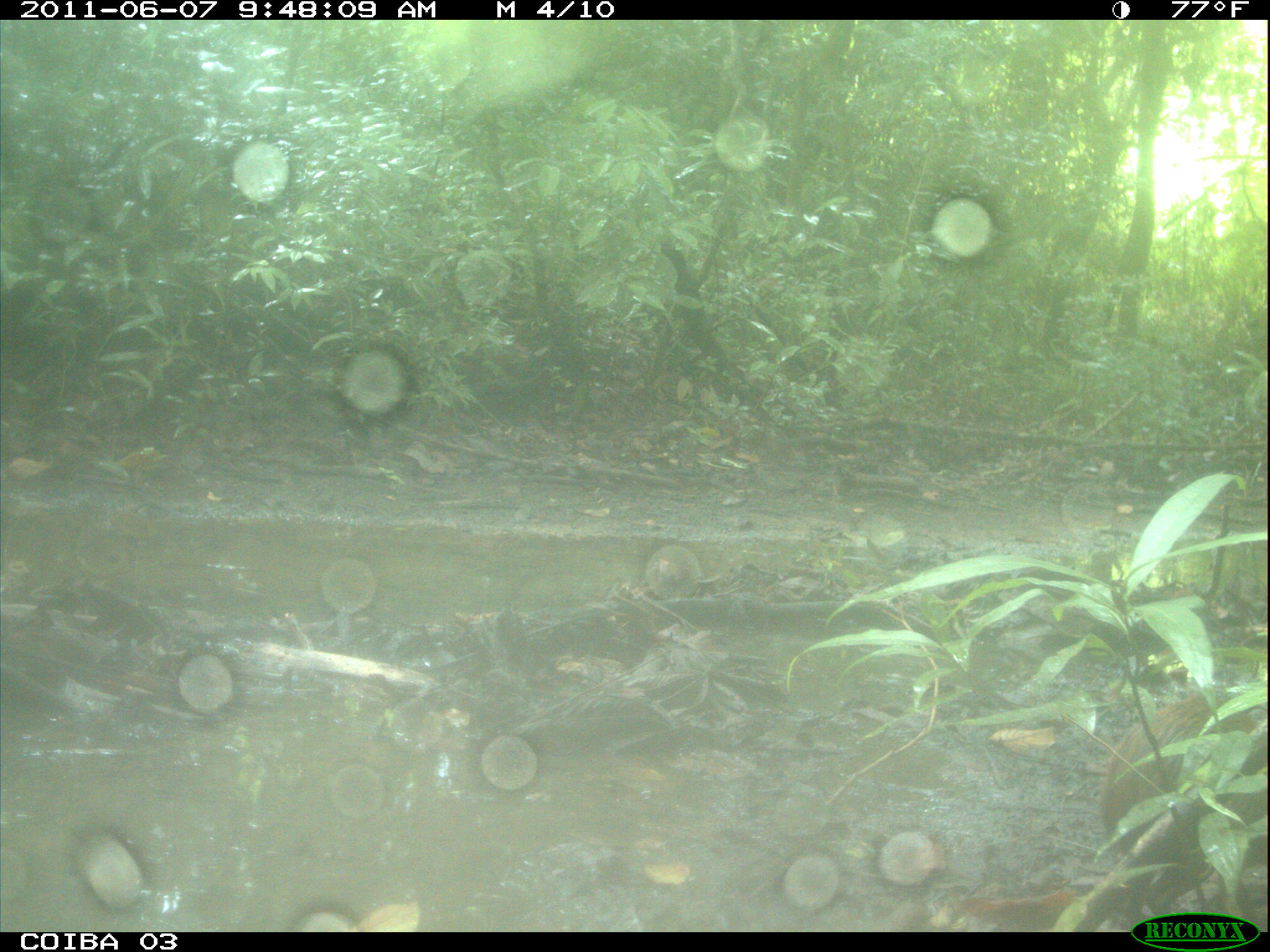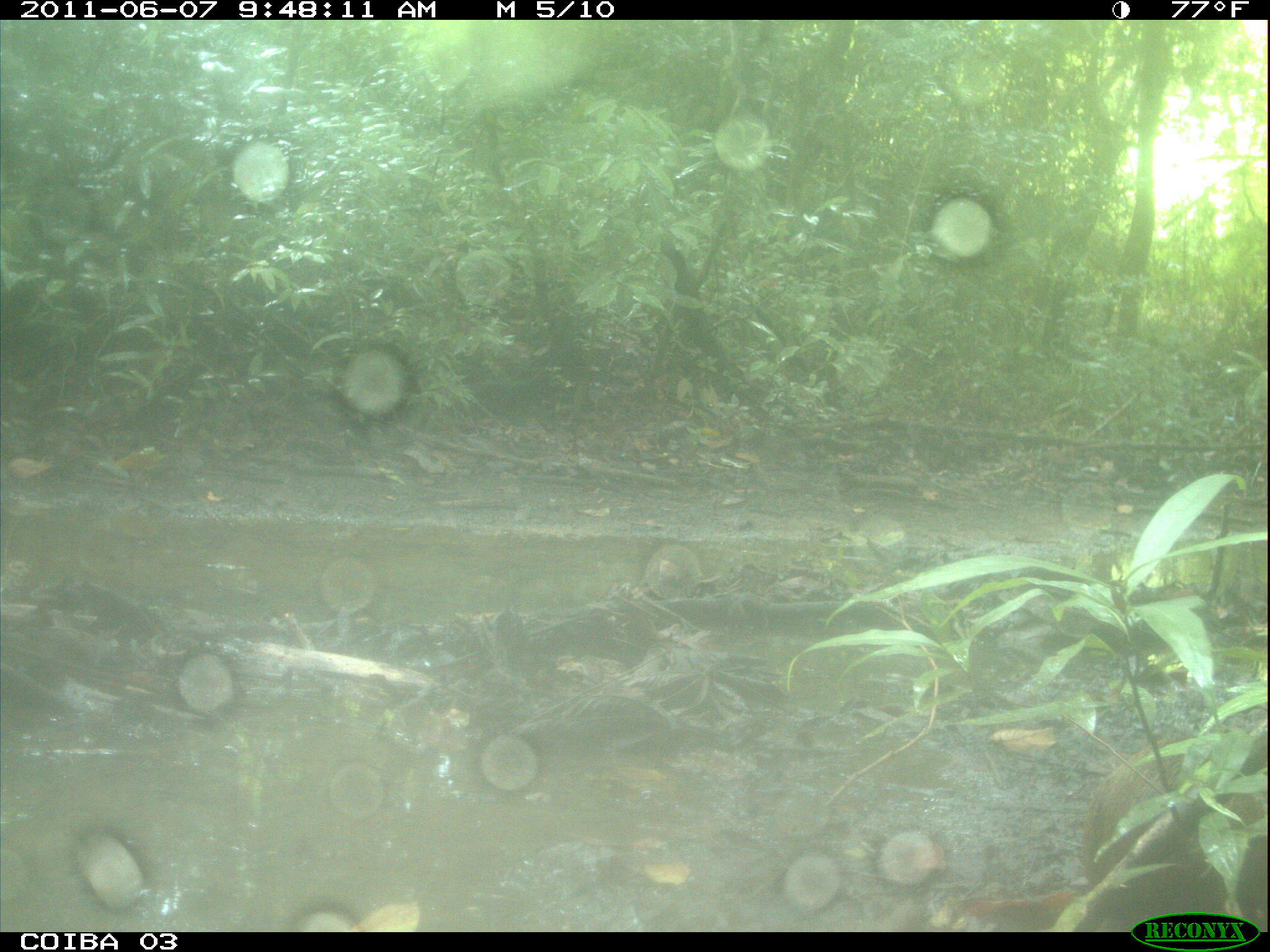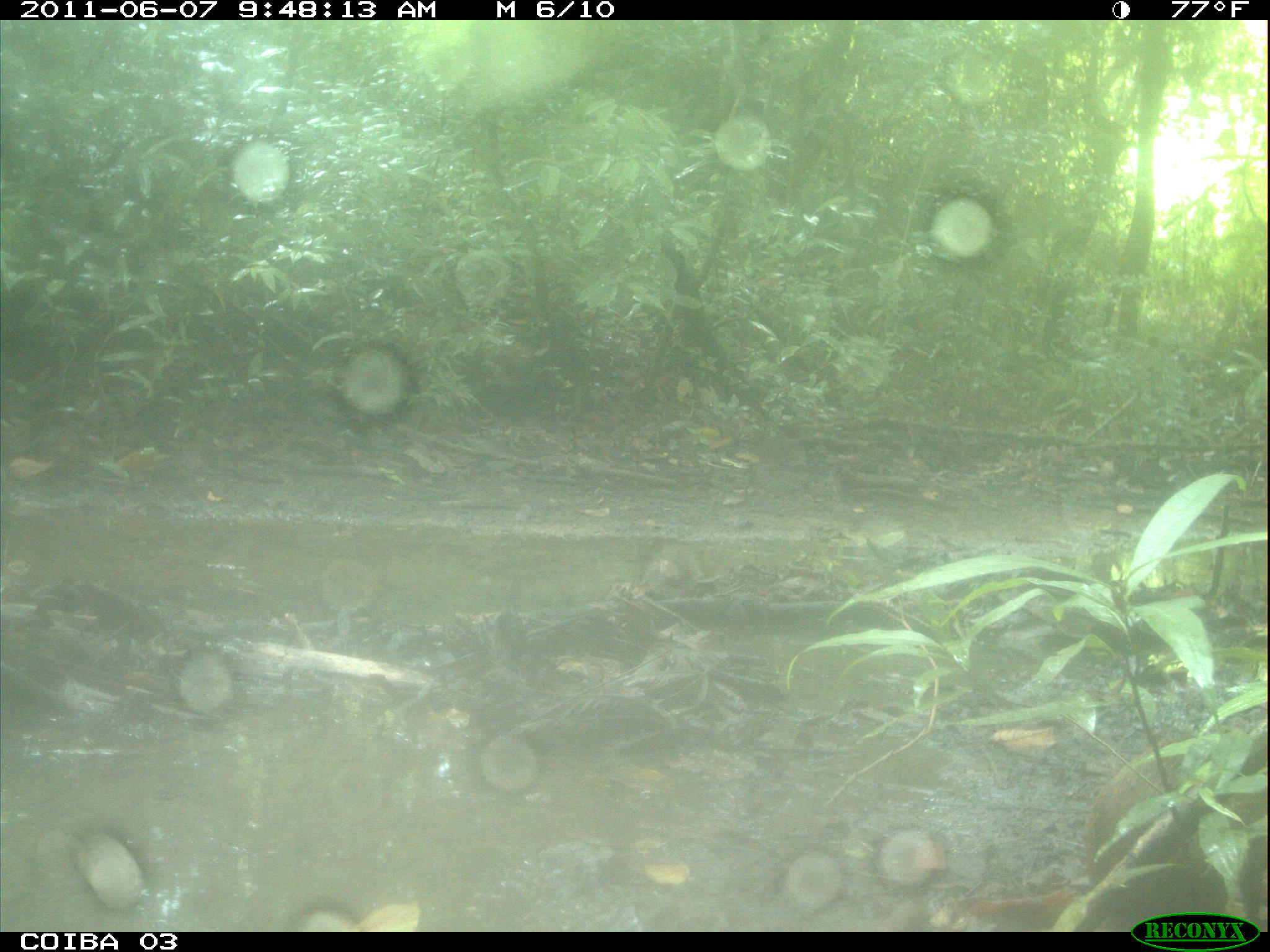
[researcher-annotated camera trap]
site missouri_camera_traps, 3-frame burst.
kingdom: Animalia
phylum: Chordata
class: Mammalia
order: Rodentia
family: Dasyproctidae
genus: Dasyprocta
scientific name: Dasyprocta coibae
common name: coiban agouti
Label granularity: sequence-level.